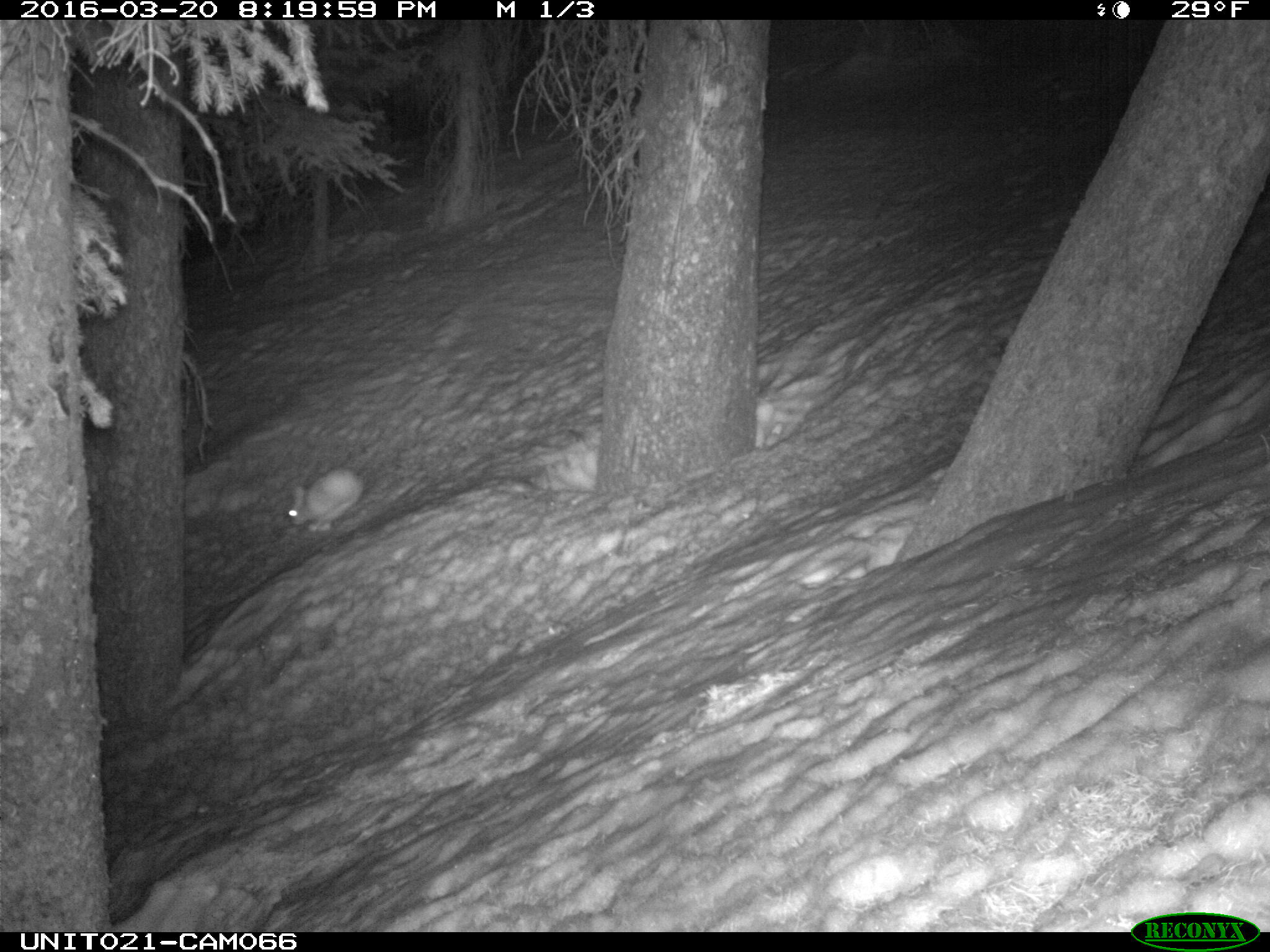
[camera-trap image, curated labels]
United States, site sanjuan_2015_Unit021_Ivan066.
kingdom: Animalia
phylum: Chordata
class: Mammalia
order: Lagomorpha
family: Leporidae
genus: Lepus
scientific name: Lepus americanus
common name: snowshoe hare